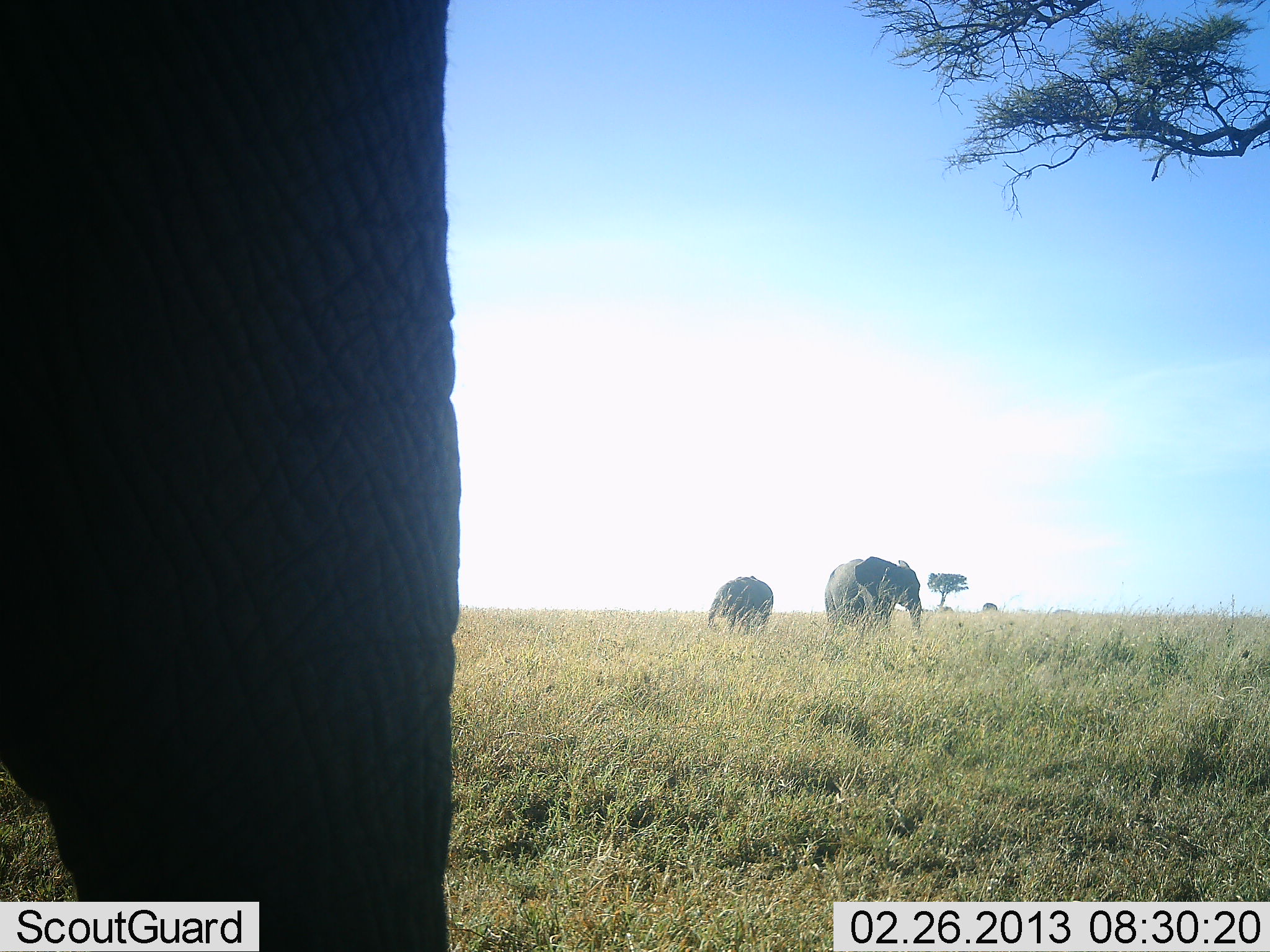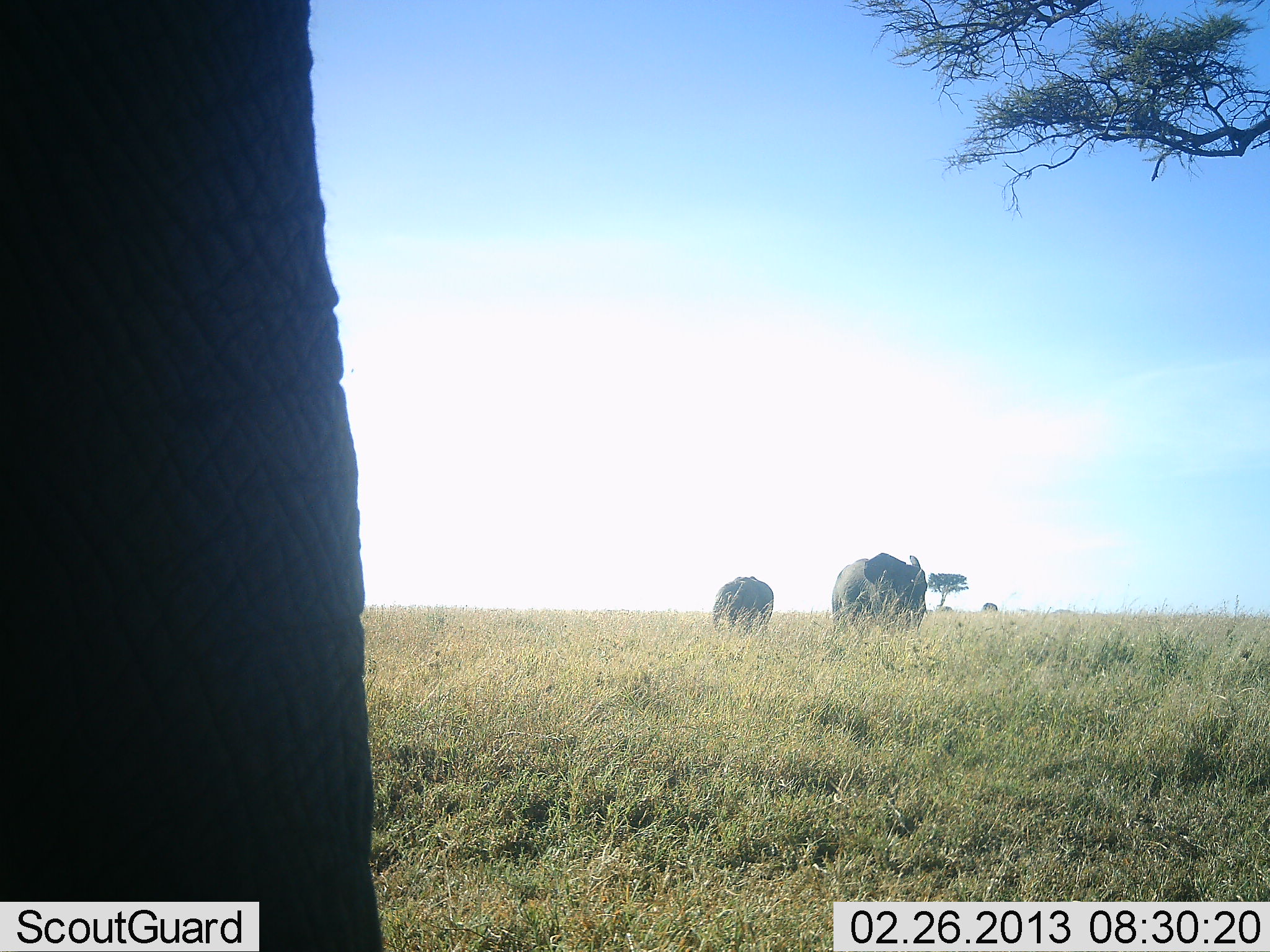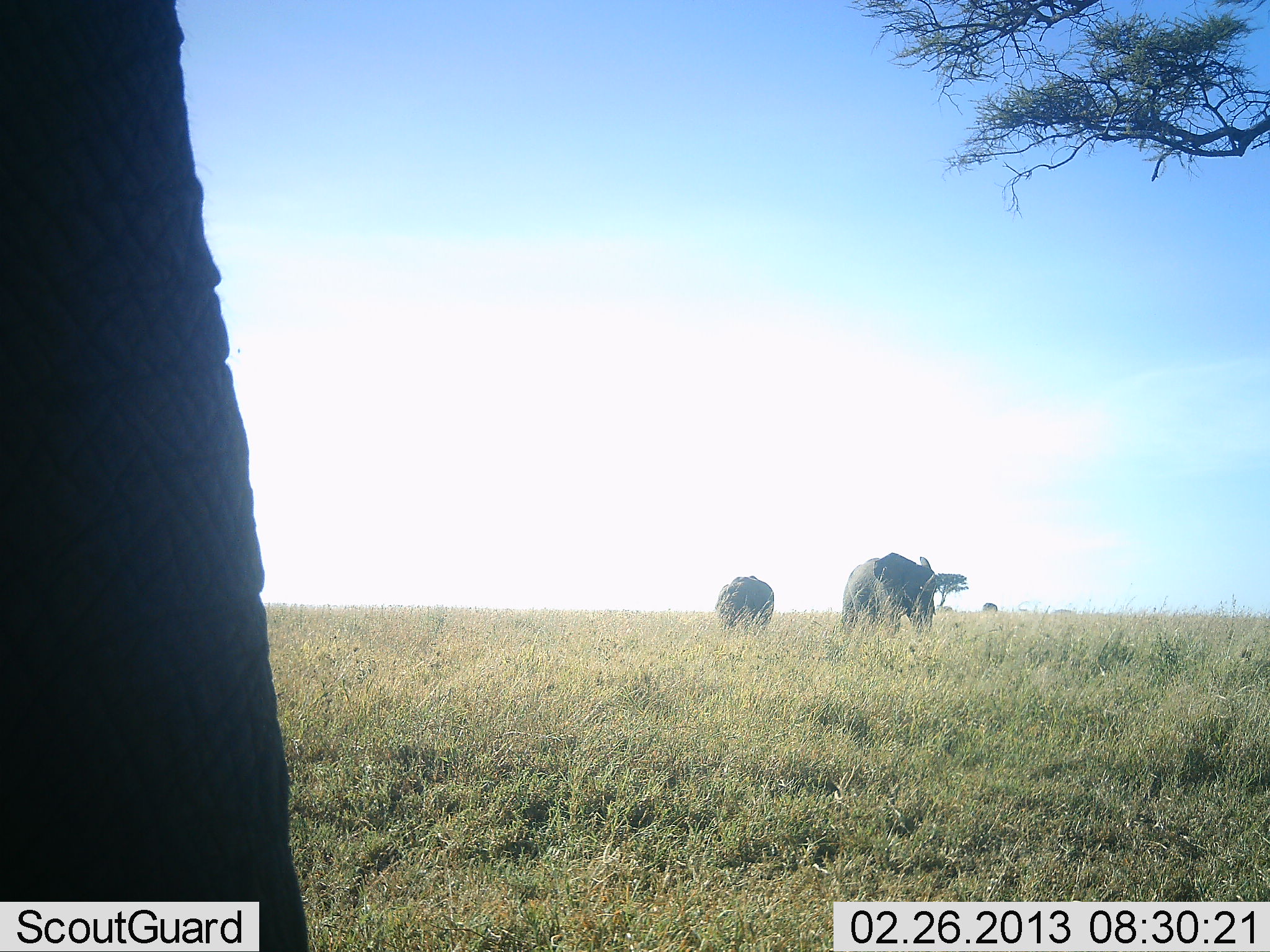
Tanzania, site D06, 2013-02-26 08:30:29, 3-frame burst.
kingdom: Animalia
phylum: Chordata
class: Mammalia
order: Proboscidea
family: Elephantidae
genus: Loxodonta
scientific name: Loxodonta africana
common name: african bush elephant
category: elephant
Elephant (african bush elephant) (Loxodonta africana), count 3. Behavior (volunteer vote fractions): standing 53%, resting 0%, moving 67%, interacting 0%. Young present (vote fraction): 3%. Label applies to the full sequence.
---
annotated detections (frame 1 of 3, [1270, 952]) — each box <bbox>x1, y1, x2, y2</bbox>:
animal: <bbox>1, 1, 463, 952</bbox>; <bbox>824, 557, 925, 645</bbox>; <bbox>706, 576, 773, 642</bbox>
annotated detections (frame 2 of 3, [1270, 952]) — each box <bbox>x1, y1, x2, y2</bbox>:
animal: <bbox>1, 1, 384, 952</bbox>; <bbox>824, 552, 928, 645</bbox>; <bbox>709, 576, 776, 642</bbox>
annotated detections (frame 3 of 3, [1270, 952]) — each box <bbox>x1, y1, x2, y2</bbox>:
animal: <bbox>0, 1, 308, 951</bbox>; <bbox>839, 552, 938, 646</bbox>; <bbox>713, 575, 776, 642</bbox>